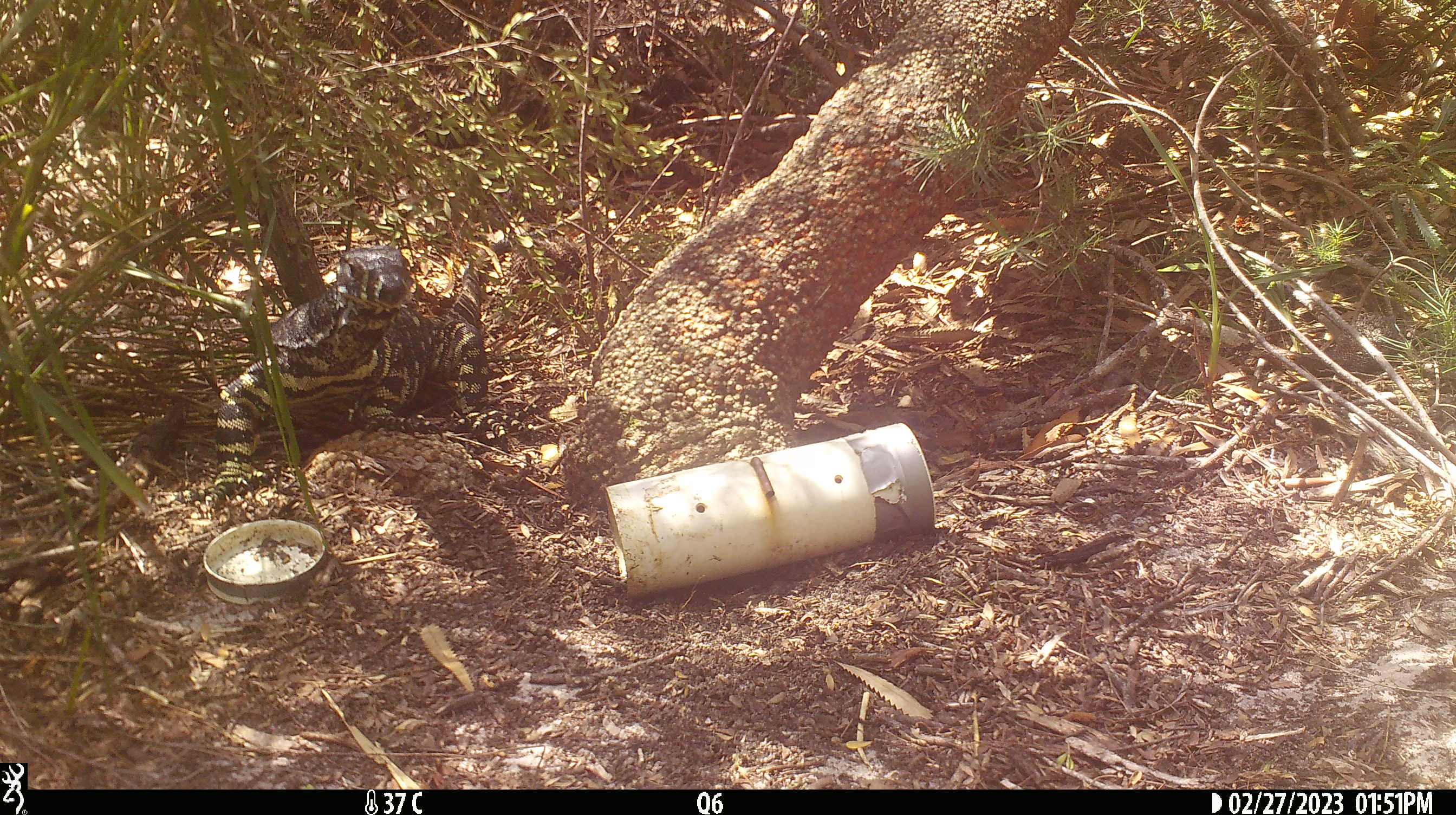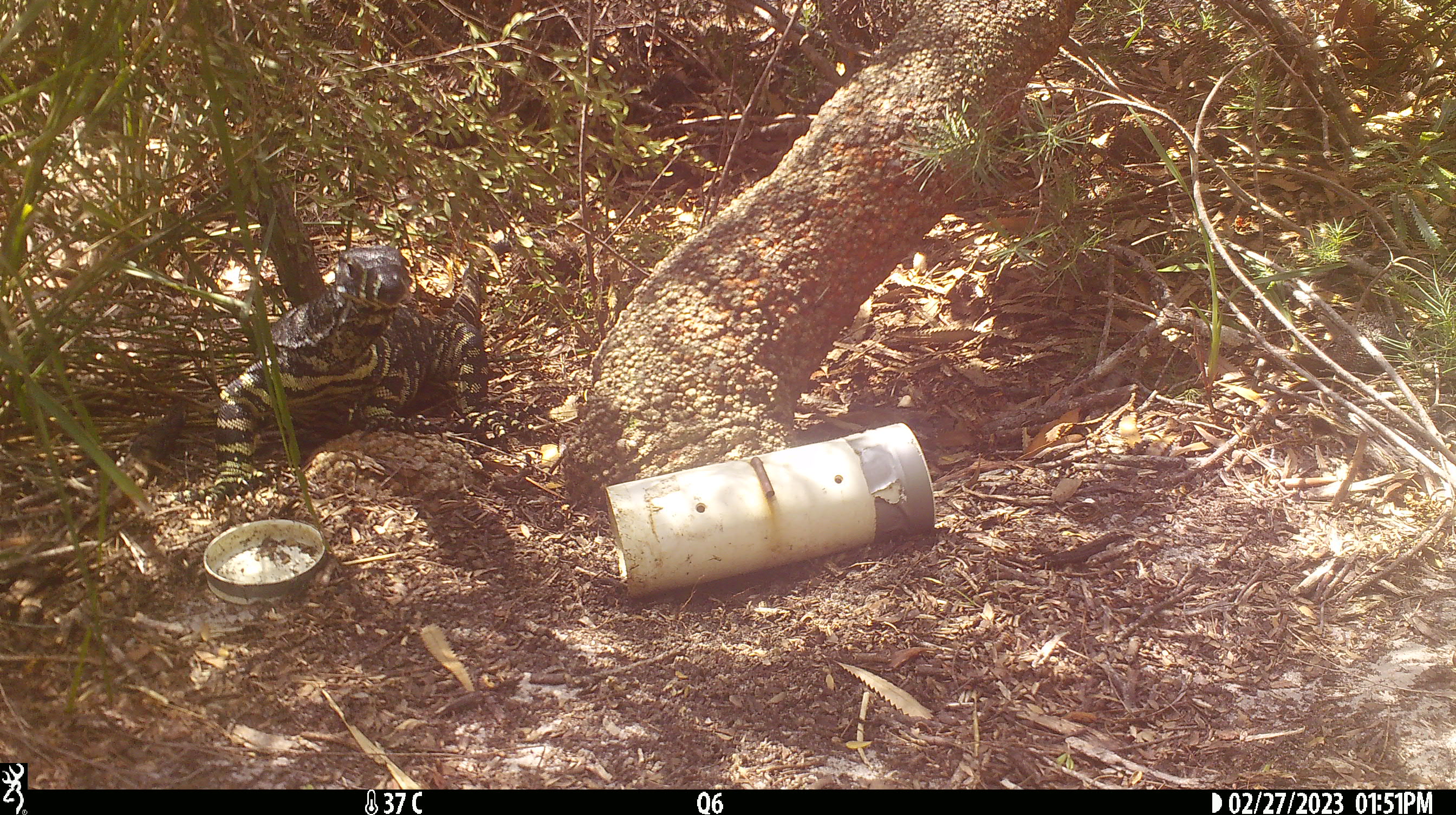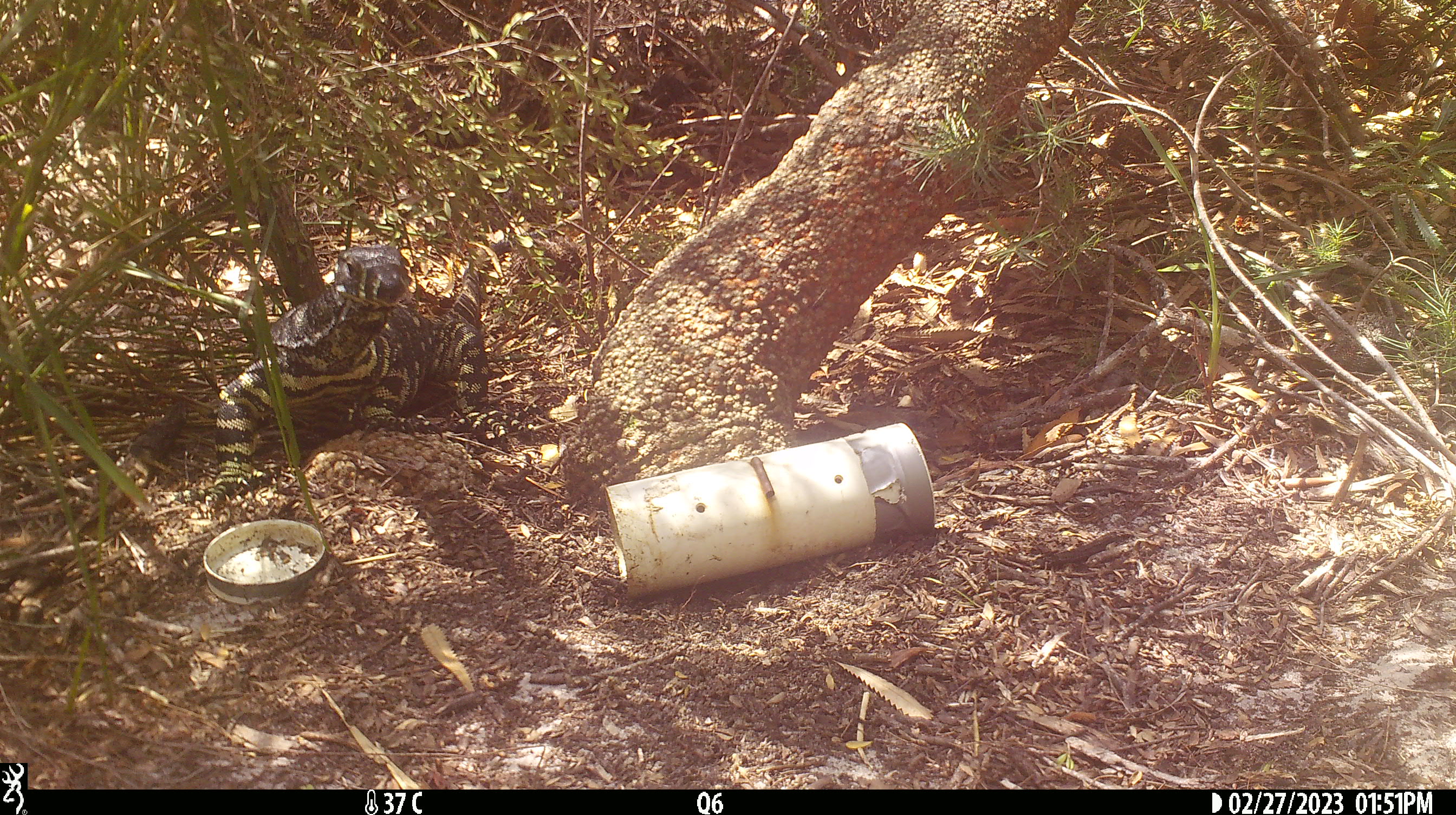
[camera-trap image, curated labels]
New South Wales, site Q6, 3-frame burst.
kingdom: Animalia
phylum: Chordata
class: Reptilia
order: Squamata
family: Varanidae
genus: Varanus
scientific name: Varanus varius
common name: lace monitor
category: goanna